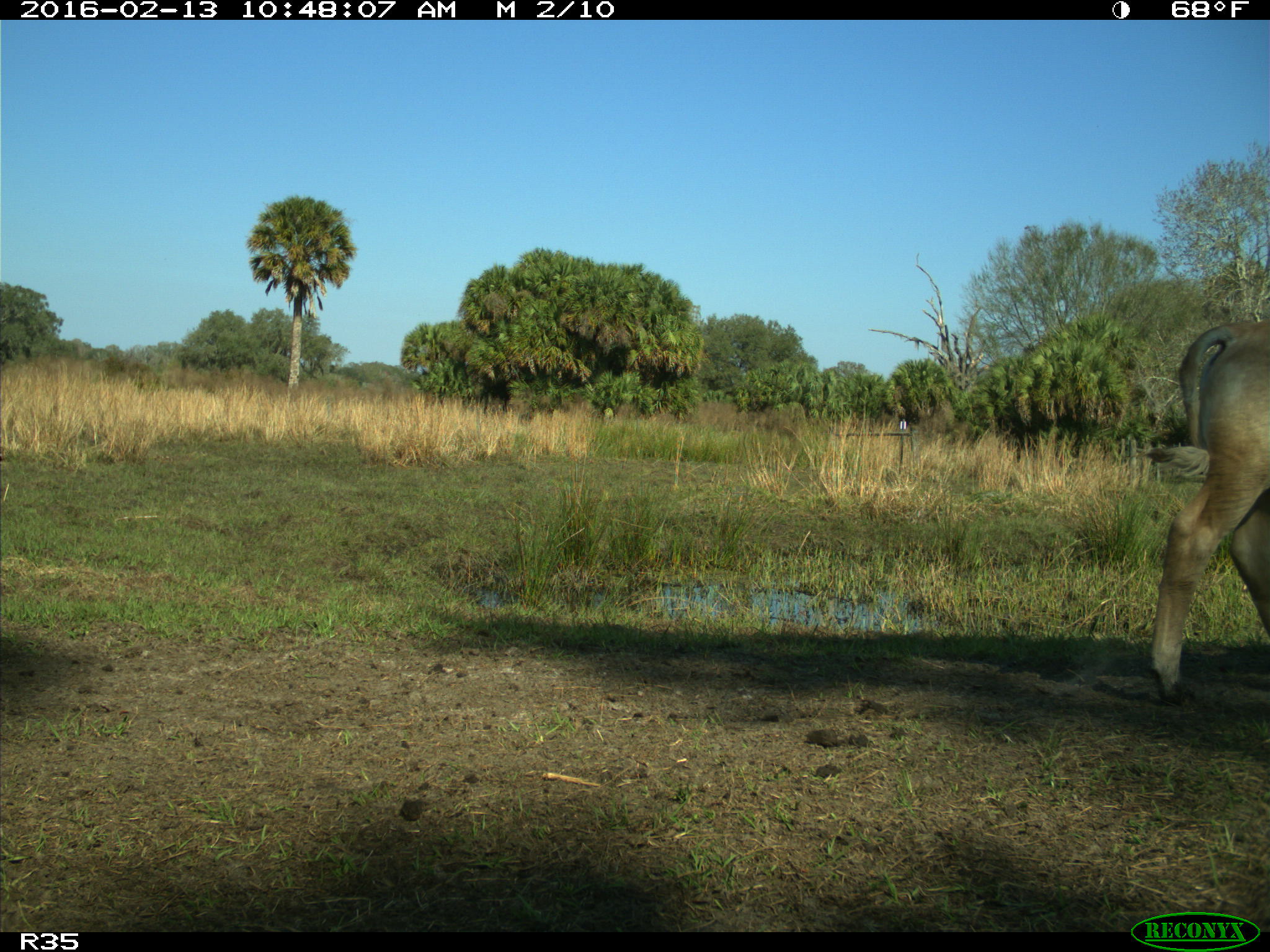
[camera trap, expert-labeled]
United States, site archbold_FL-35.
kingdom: Animalia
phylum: Chordata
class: Mammalia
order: Artiodactyla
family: Bovidae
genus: Bos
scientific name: Bos taurus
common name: domestic cow